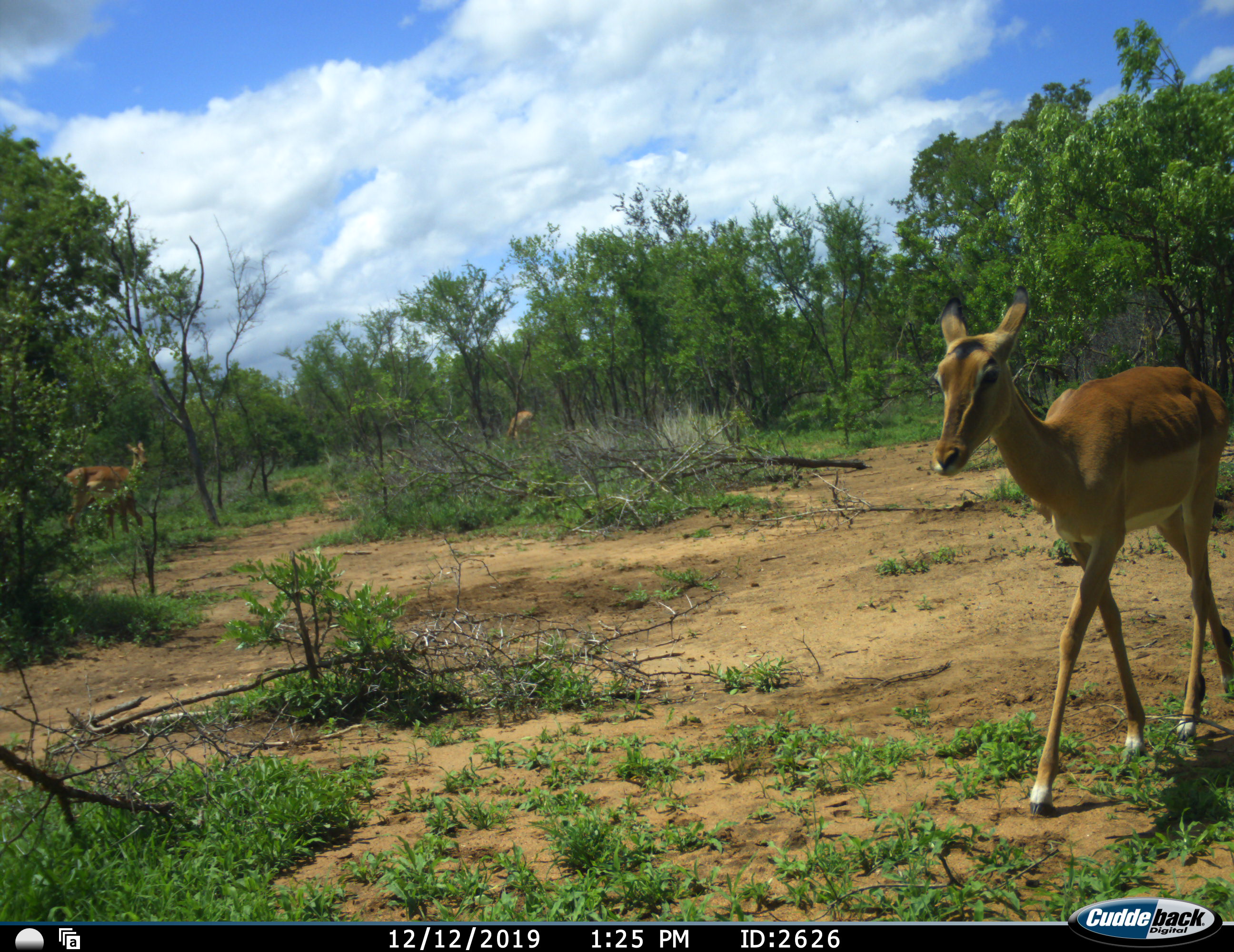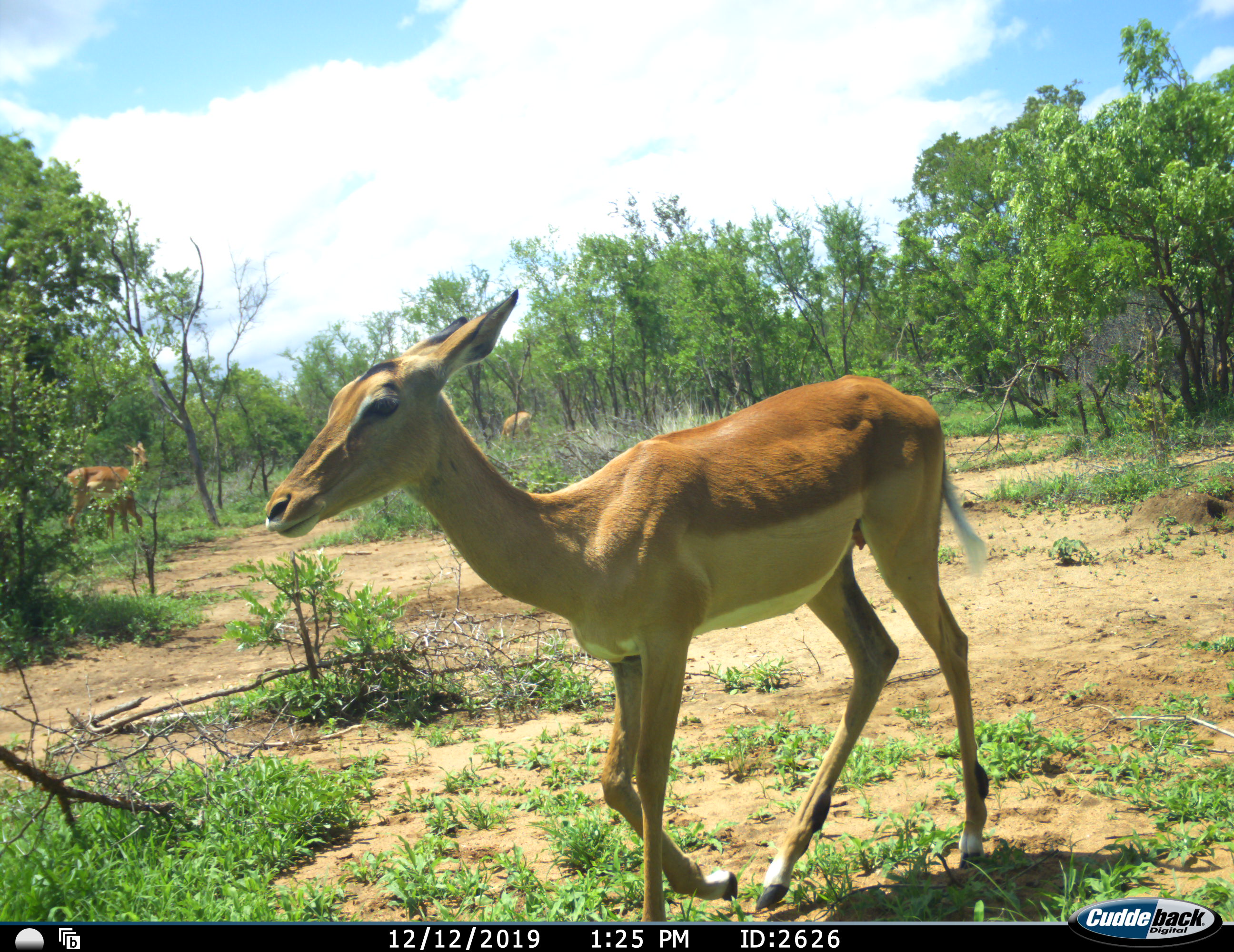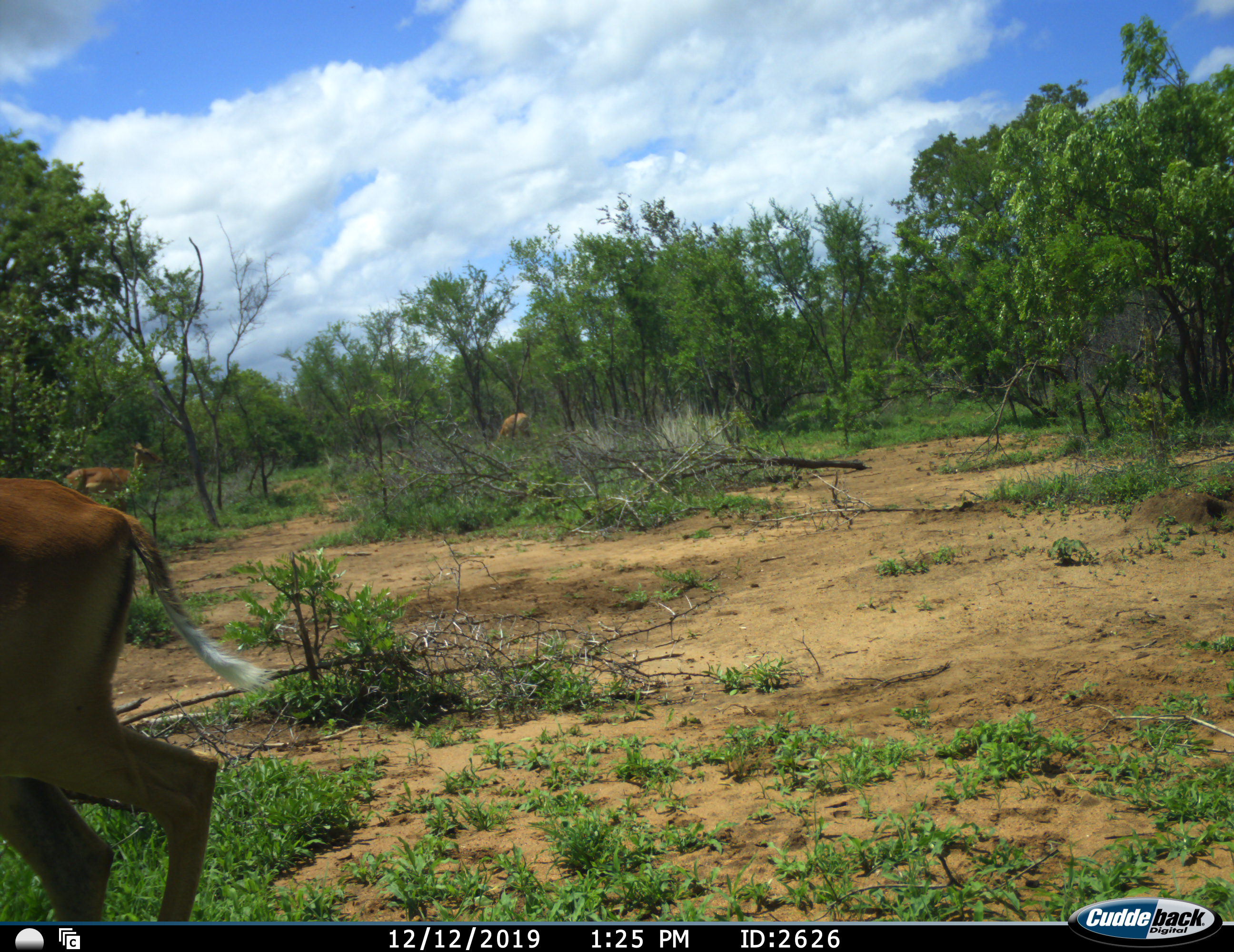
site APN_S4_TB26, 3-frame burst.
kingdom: Animalia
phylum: Chordata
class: Mammalia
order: Artiodactyla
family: Bovidae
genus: Aepyceros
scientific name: Aepyceros melampus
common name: impala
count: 3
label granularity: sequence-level